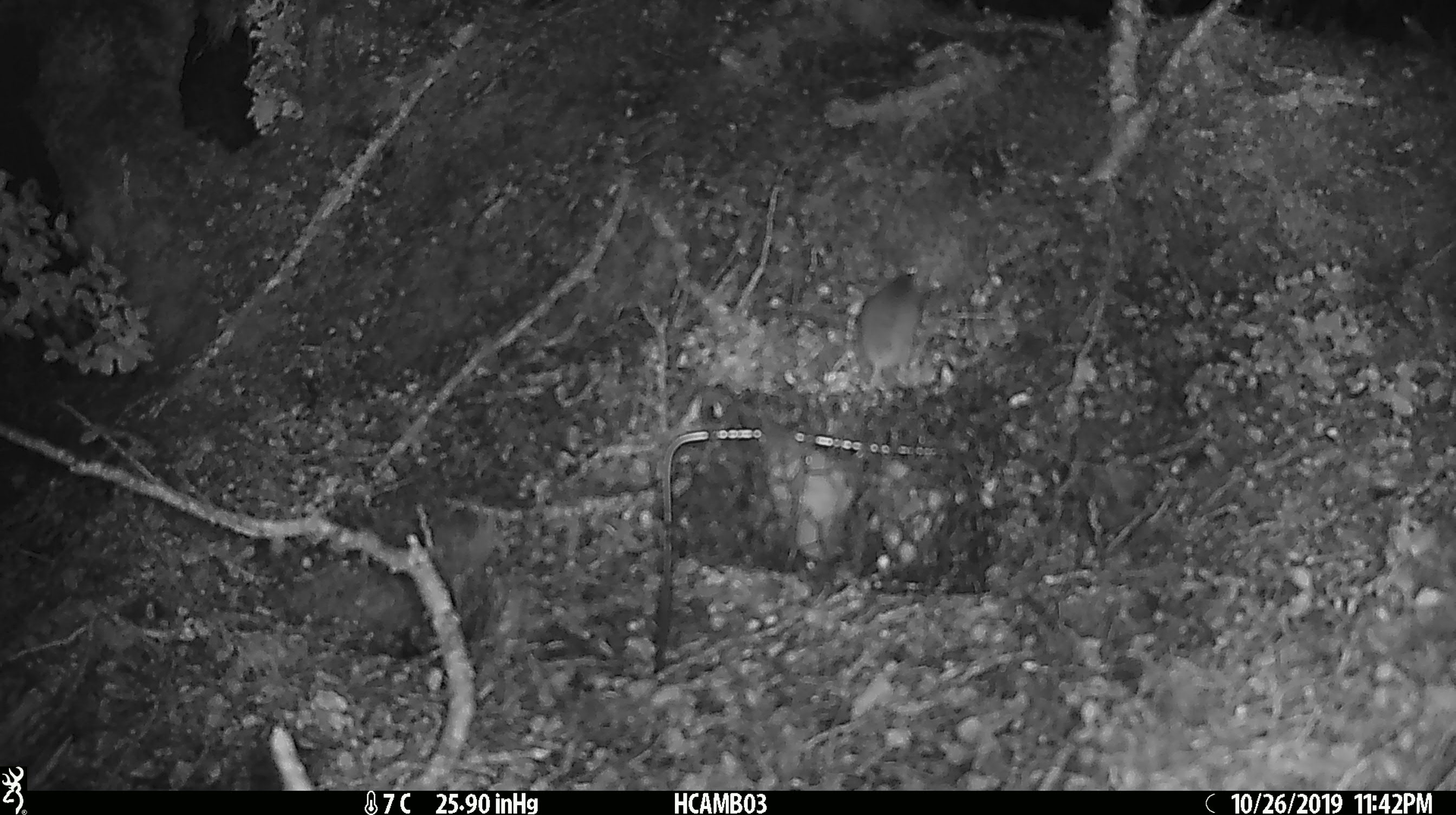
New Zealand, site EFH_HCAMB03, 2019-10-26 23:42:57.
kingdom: Animalia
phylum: Chordata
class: Mammalia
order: Rodentia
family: Muridae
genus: Mus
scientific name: Mus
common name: mouse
Mouse (Mus).